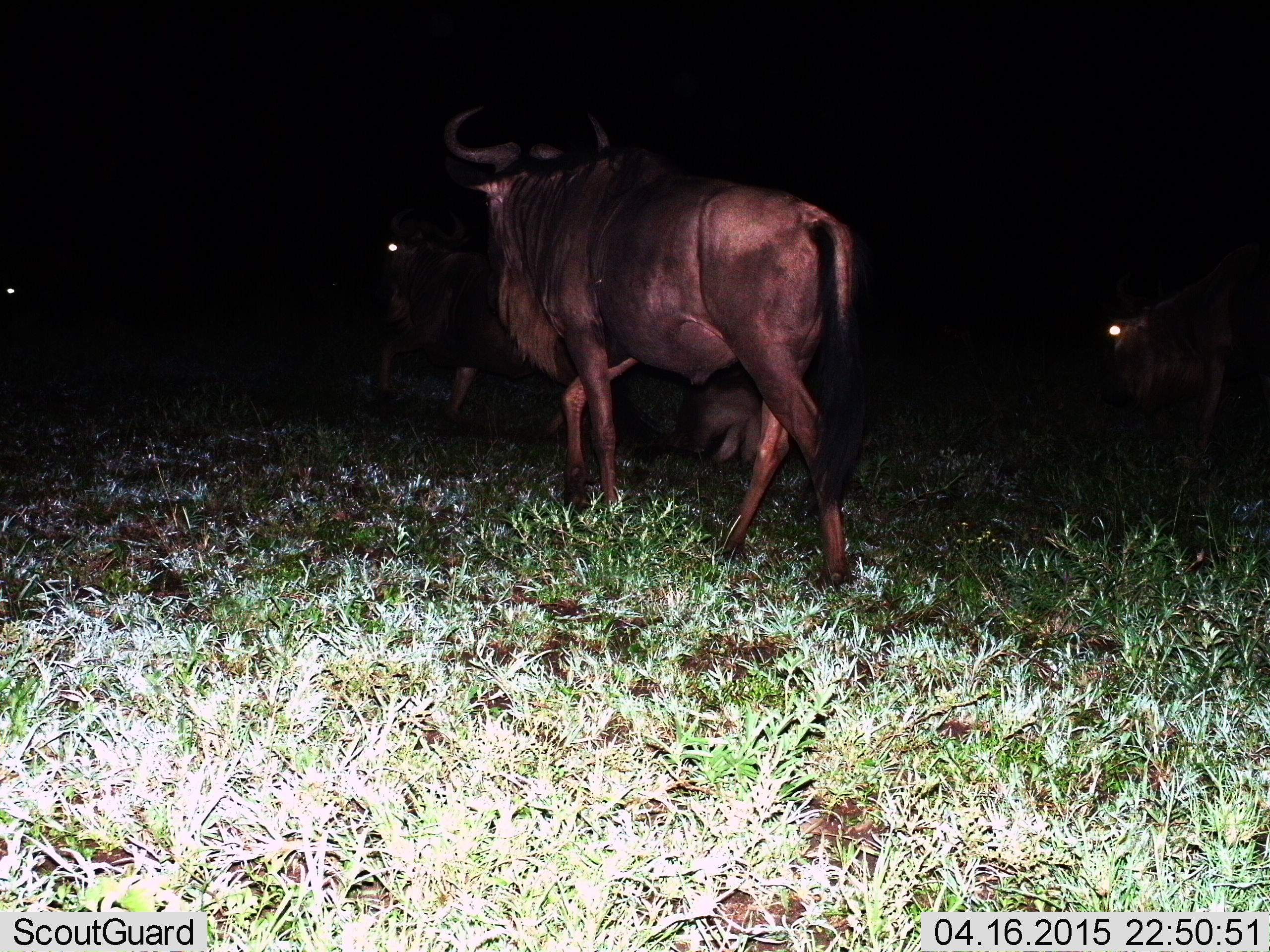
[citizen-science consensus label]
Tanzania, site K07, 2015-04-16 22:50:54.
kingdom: Animalia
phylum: Chordata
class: Mammalia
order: Artiodactyla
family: Bovidae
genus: Connochaetes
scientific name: Connochaetes taurinus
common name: blue wildebeest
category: wildebeest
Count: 4.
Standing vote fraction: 40%.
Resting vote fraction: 20%.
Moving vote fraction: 80%.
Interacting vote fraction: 0%.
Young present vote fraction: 0%.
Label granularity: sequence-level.